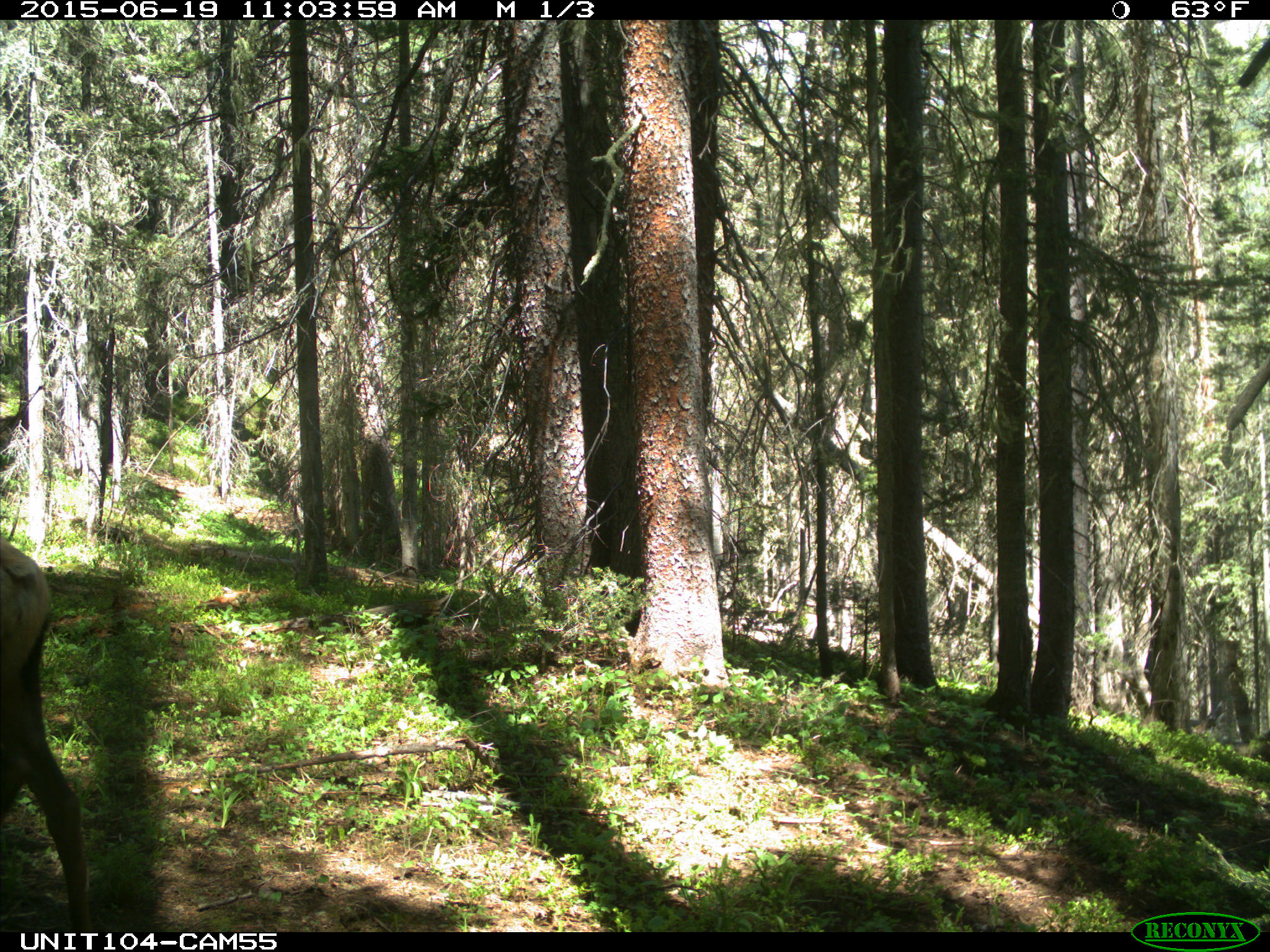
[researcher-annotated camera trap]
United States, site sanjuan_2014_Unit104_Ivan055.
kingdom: Animalia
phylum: Chordata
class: Mammalia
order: Artiodactyla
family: Cervidae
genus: Cervus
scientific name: Cervus elaphus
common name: red deer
Cervus elaphus (red deer).